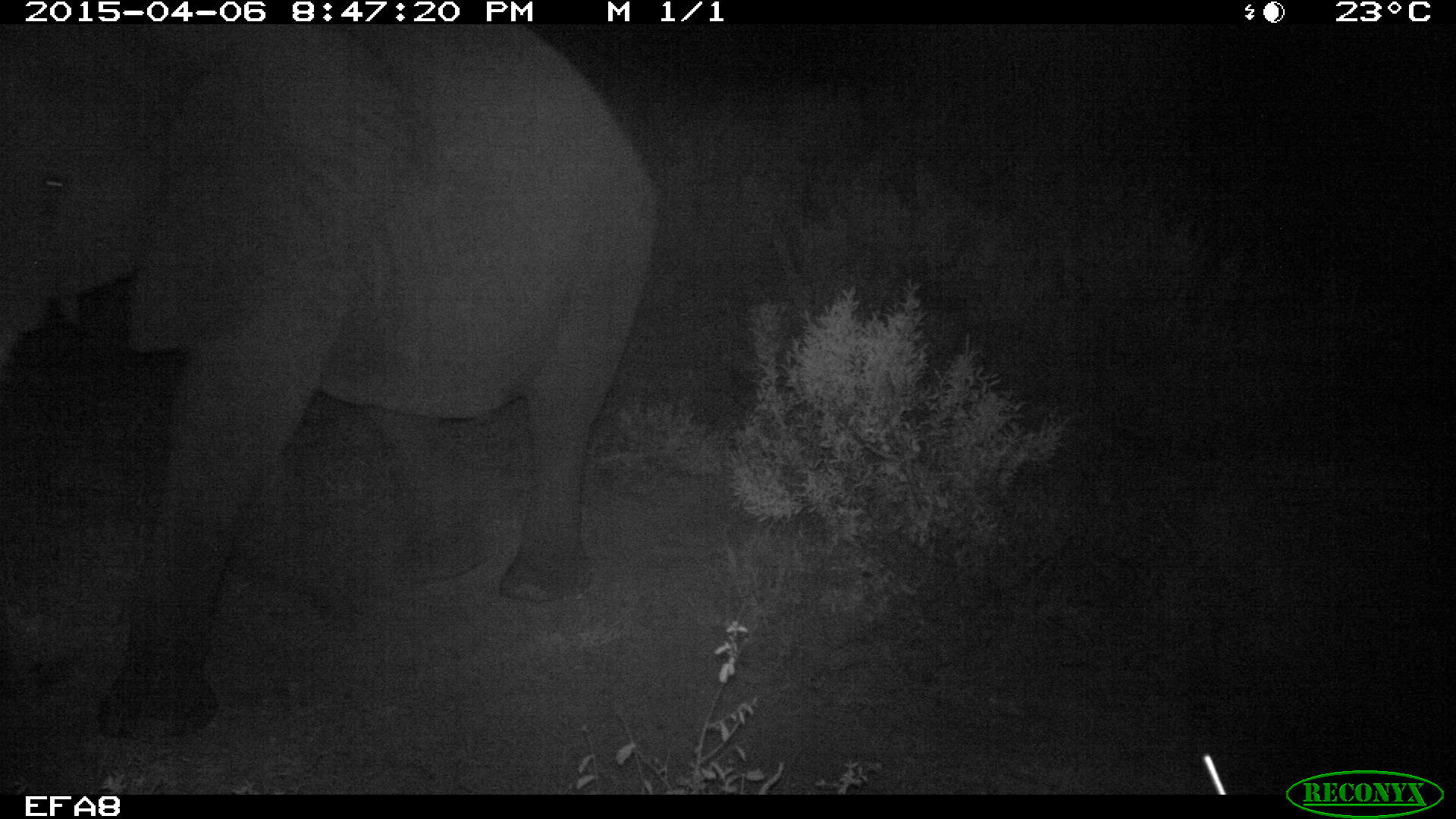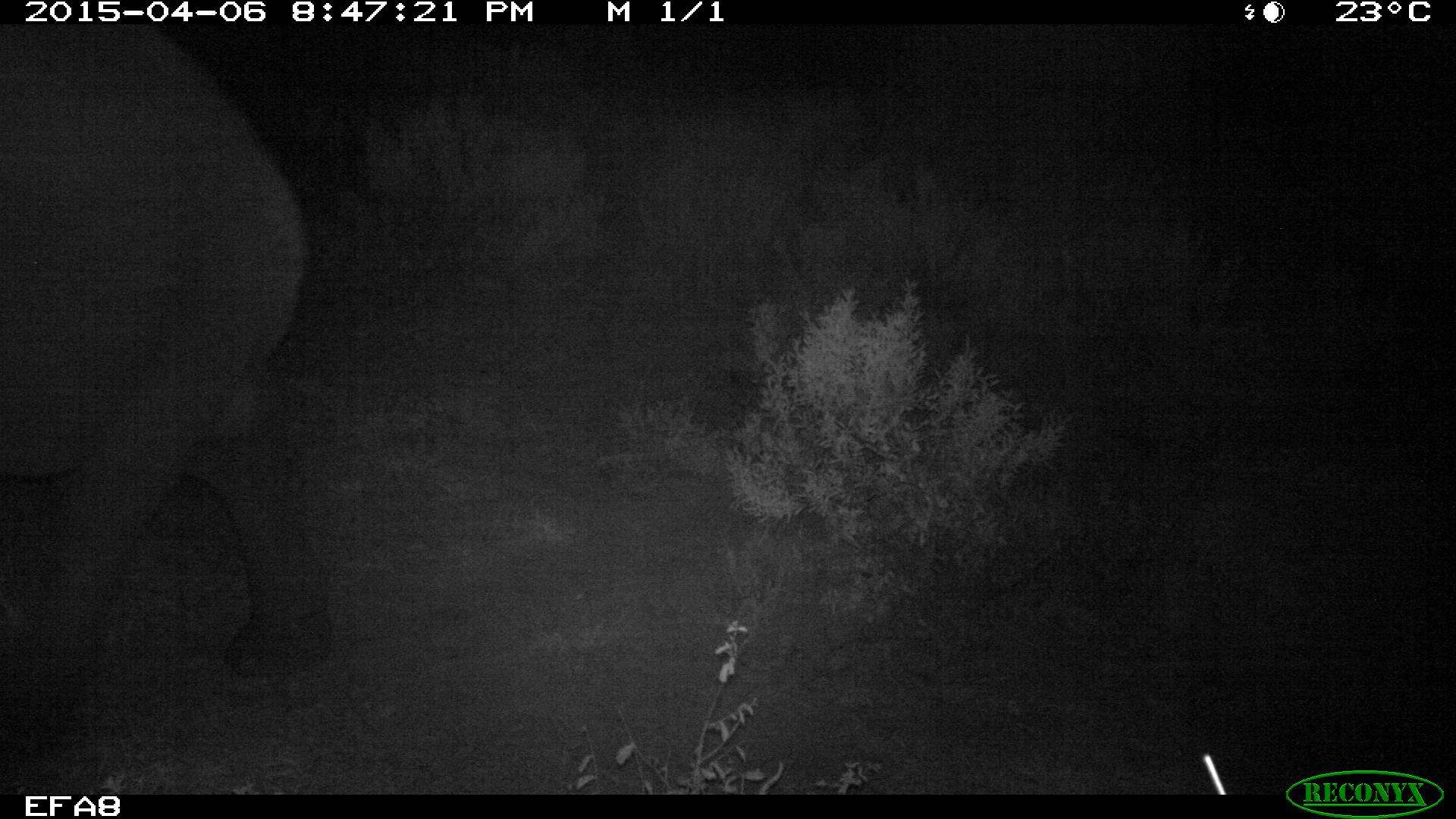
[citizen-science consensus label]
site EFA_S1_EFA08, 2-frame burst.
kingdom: Animalia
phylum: Chordata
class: Mammalia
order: Proboscidea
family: Elephantidae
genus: Loxodonta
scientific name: Loxodonta africana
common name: african bush elephant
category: elephant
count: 1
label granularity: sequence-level